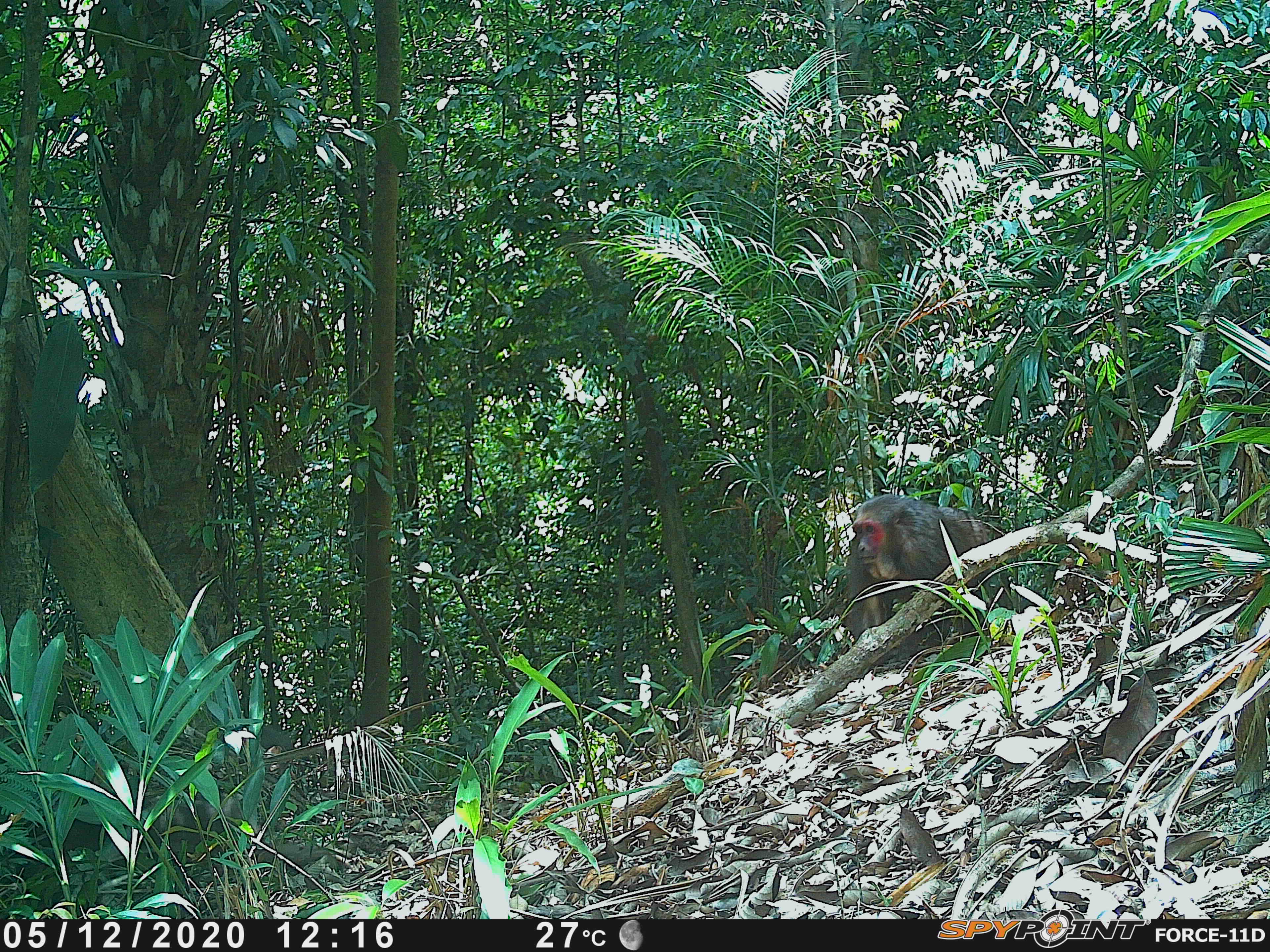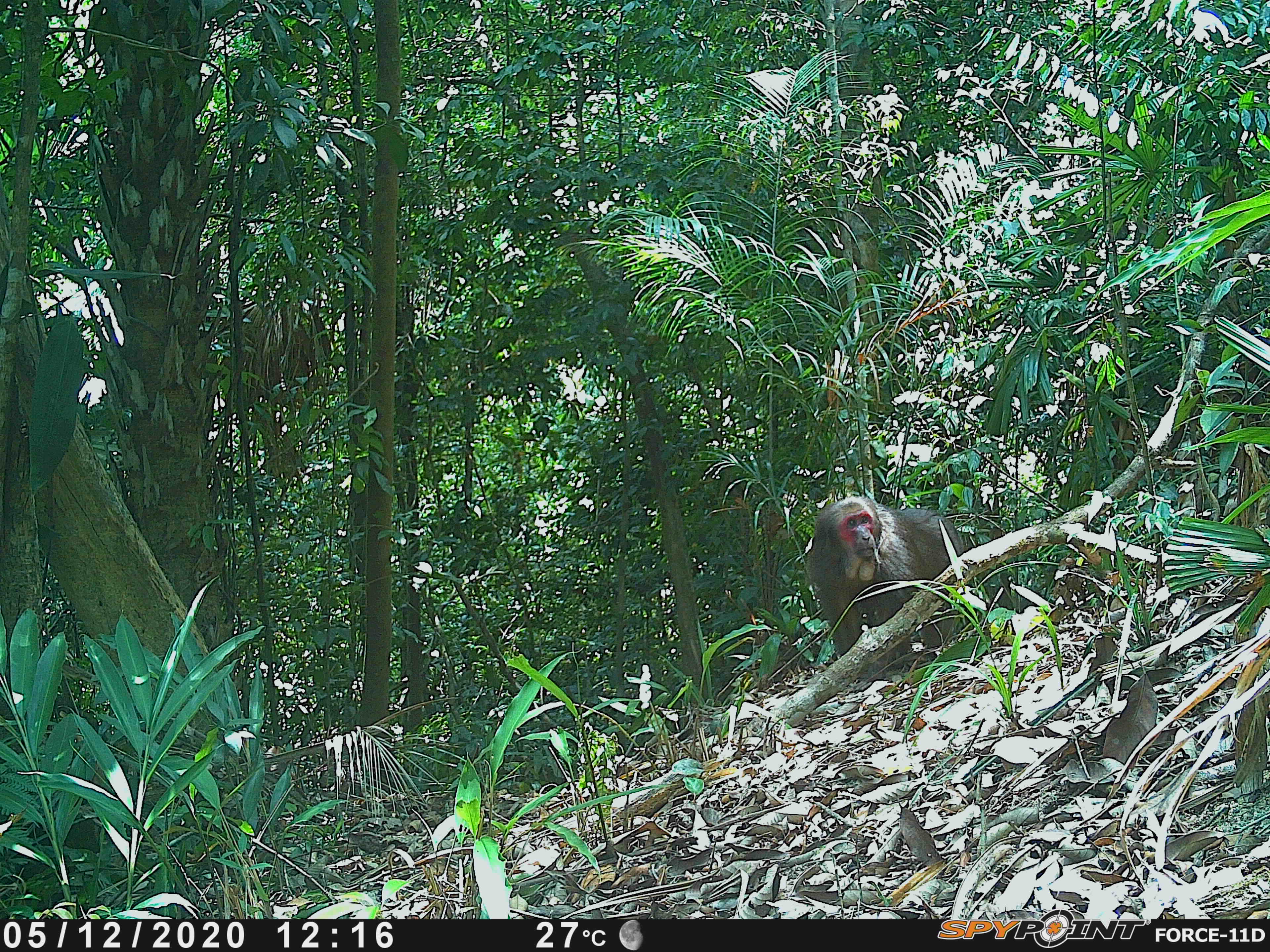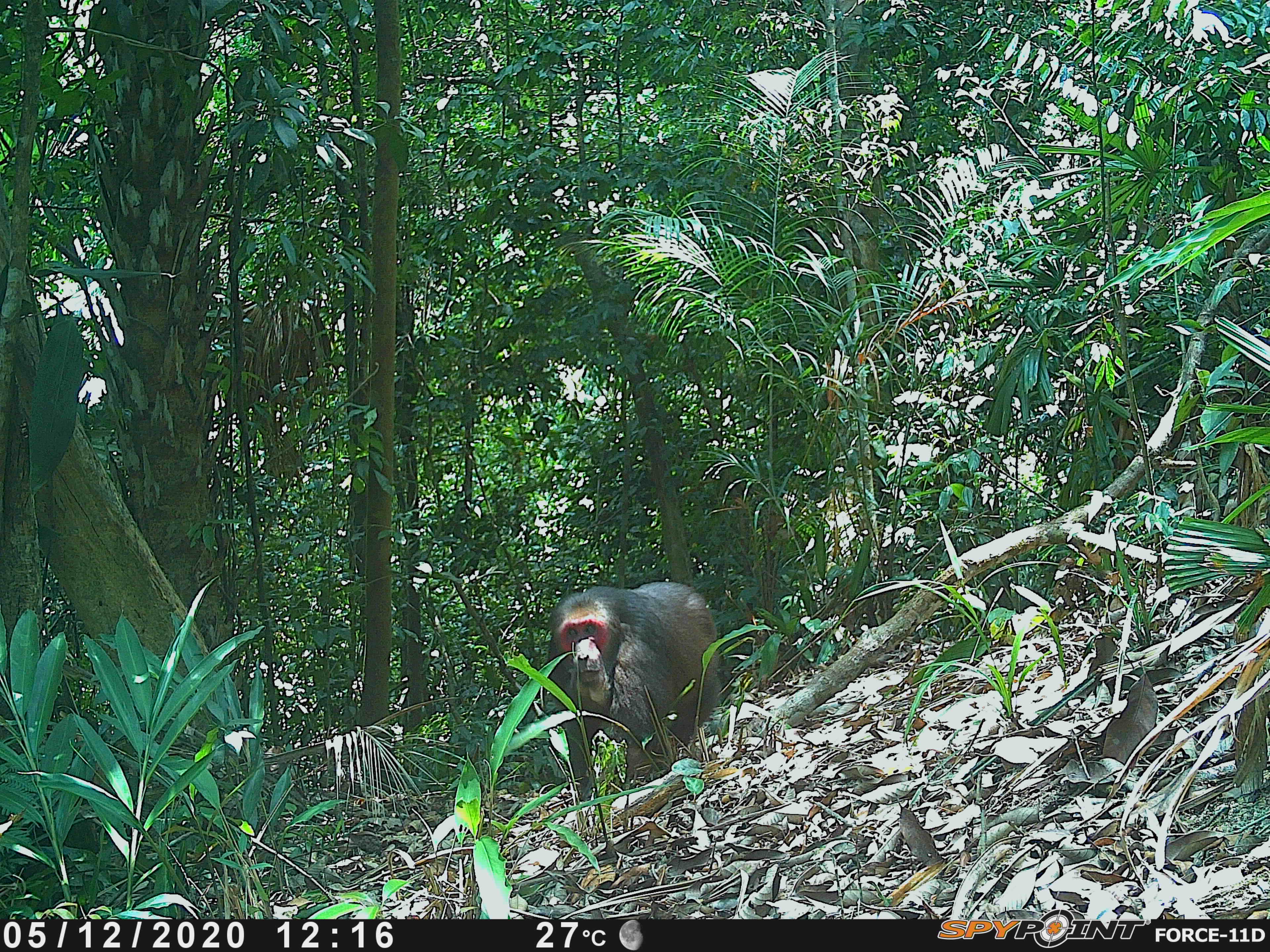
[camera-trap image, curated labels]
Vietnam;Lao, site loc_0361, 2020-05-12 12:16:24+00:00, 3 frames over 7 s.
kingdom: Animalia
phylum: Chordata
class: Mammalia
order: Primates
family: Cercopithecidae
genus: Macaca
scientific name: Macaca arctoides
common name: stump-tailed macaque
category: stump tailed macaque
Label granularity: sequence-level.